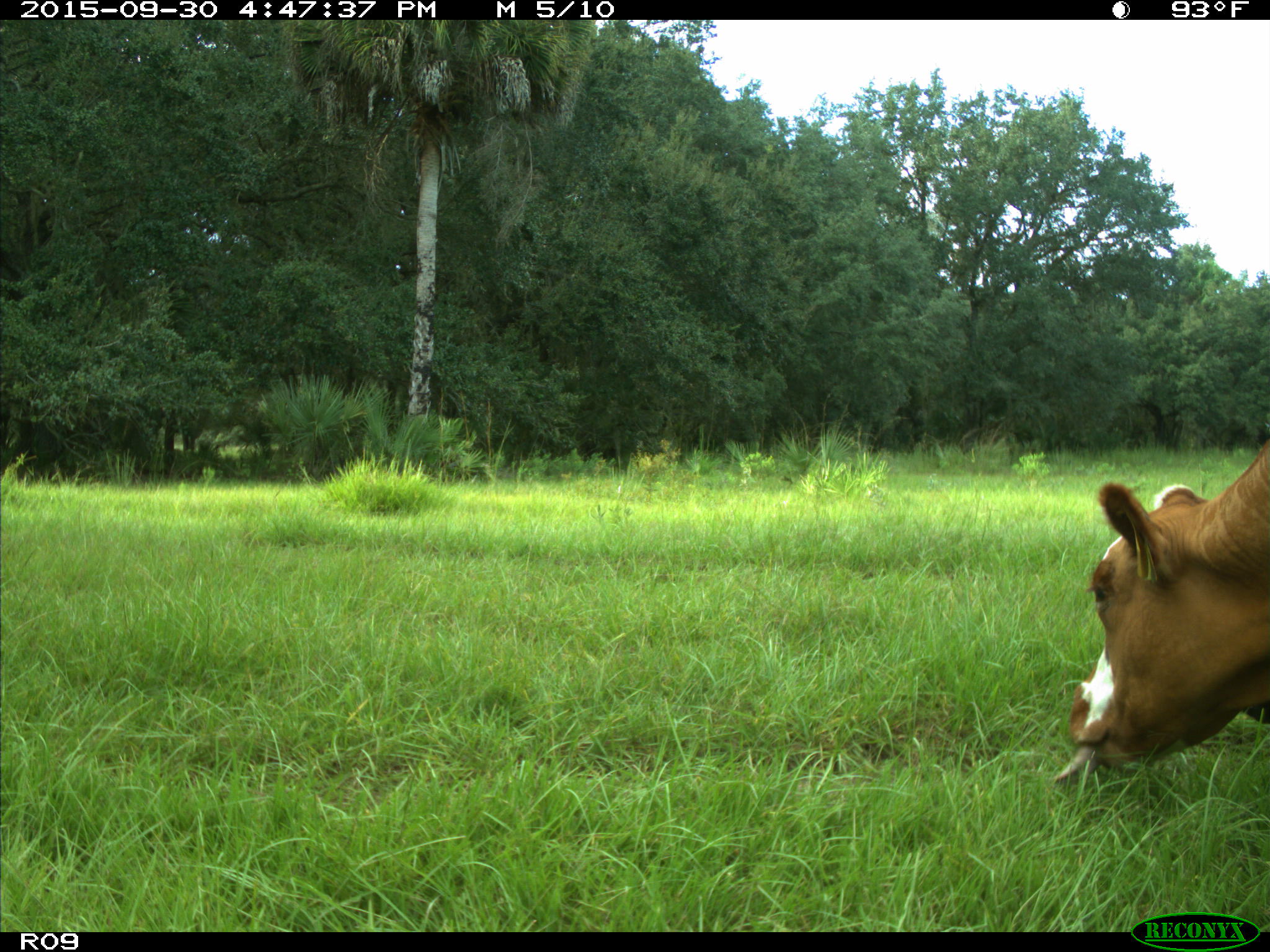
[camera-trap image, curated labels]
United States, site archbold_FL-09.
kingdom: Animalia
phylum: Chordata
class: Mammalia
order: Artiodactyla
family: Bovidae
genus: Bos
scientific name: Bos taurus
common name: domestic cow